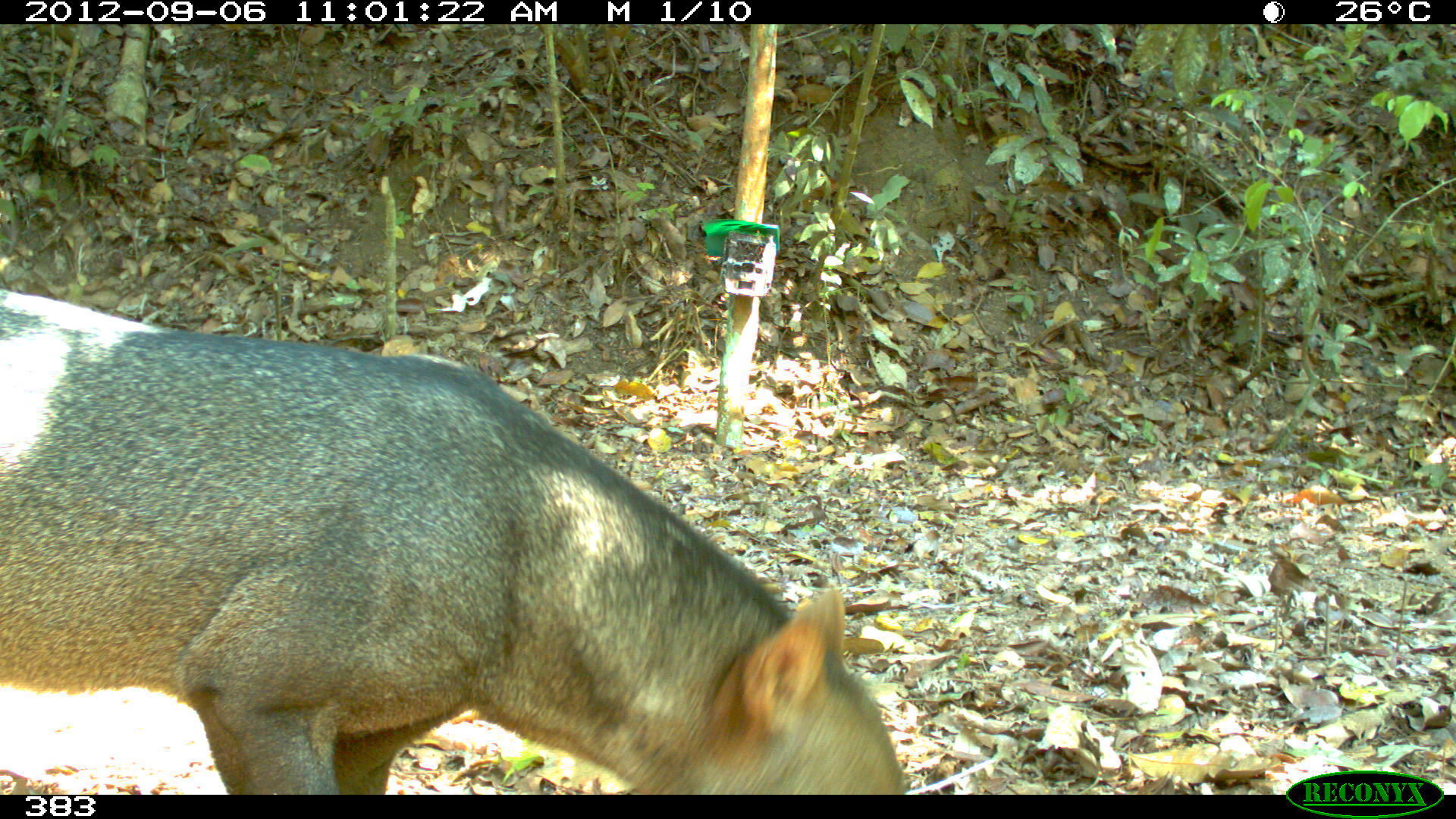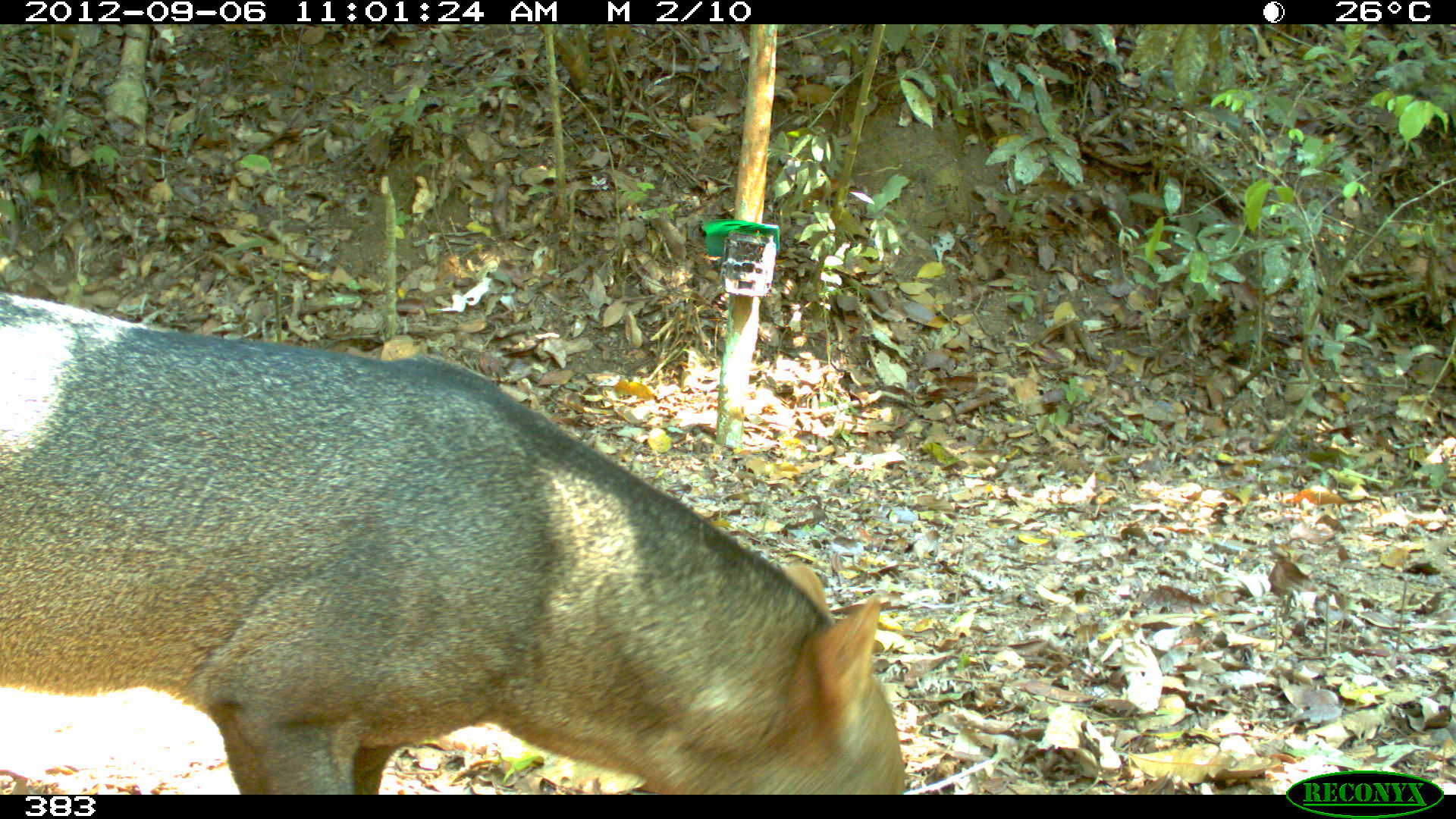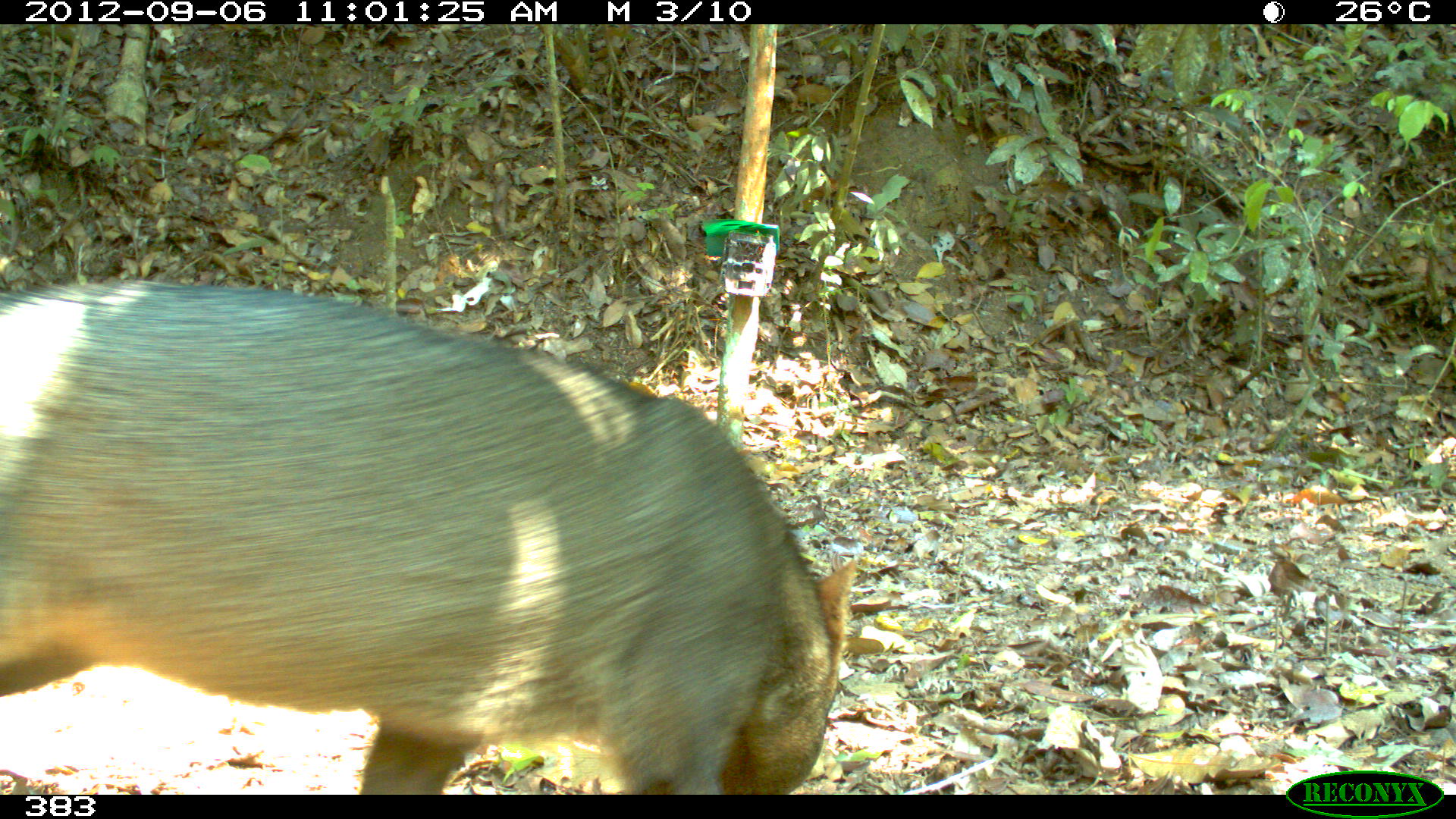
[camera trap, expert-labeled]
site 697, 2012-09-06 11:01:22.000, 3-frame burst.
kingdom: Animalia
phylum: Chordata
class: Mammalia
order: Carnivora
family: Canidae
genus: Atelocynus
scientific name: Atelocynus microtis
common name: short-eared dog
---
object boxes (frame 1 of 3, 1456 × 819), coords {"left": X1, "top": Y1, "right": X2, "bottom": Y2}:
atelocynus microtis: {"left": 0, "top": 287, "right": 907, "bottom": 794}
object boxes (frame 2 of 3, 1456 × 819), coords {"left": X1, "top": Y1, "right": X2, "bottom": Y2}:
atelocynus microtis: {"left": 0, "top": 293, "right": 904, "bottom": 794}